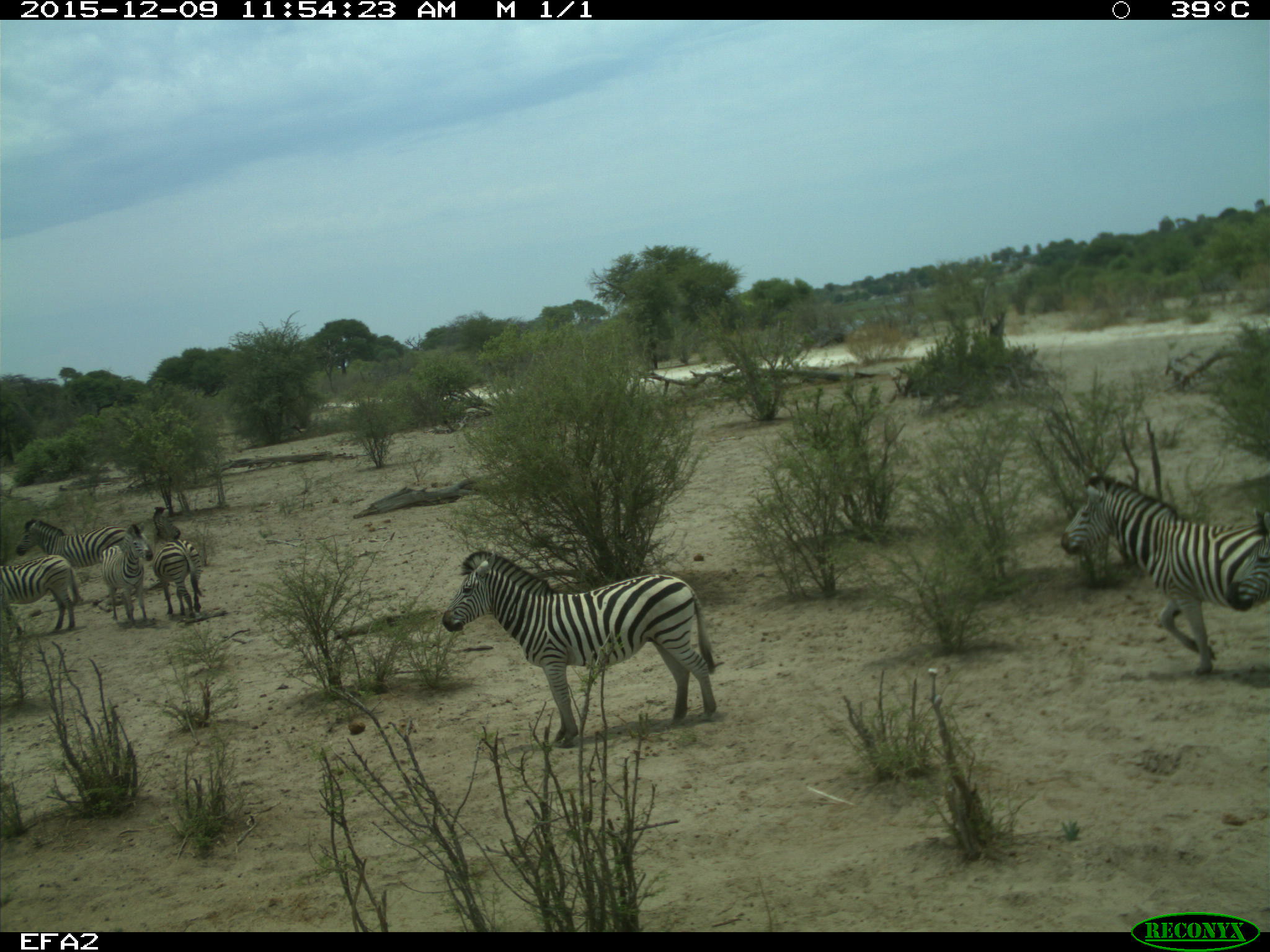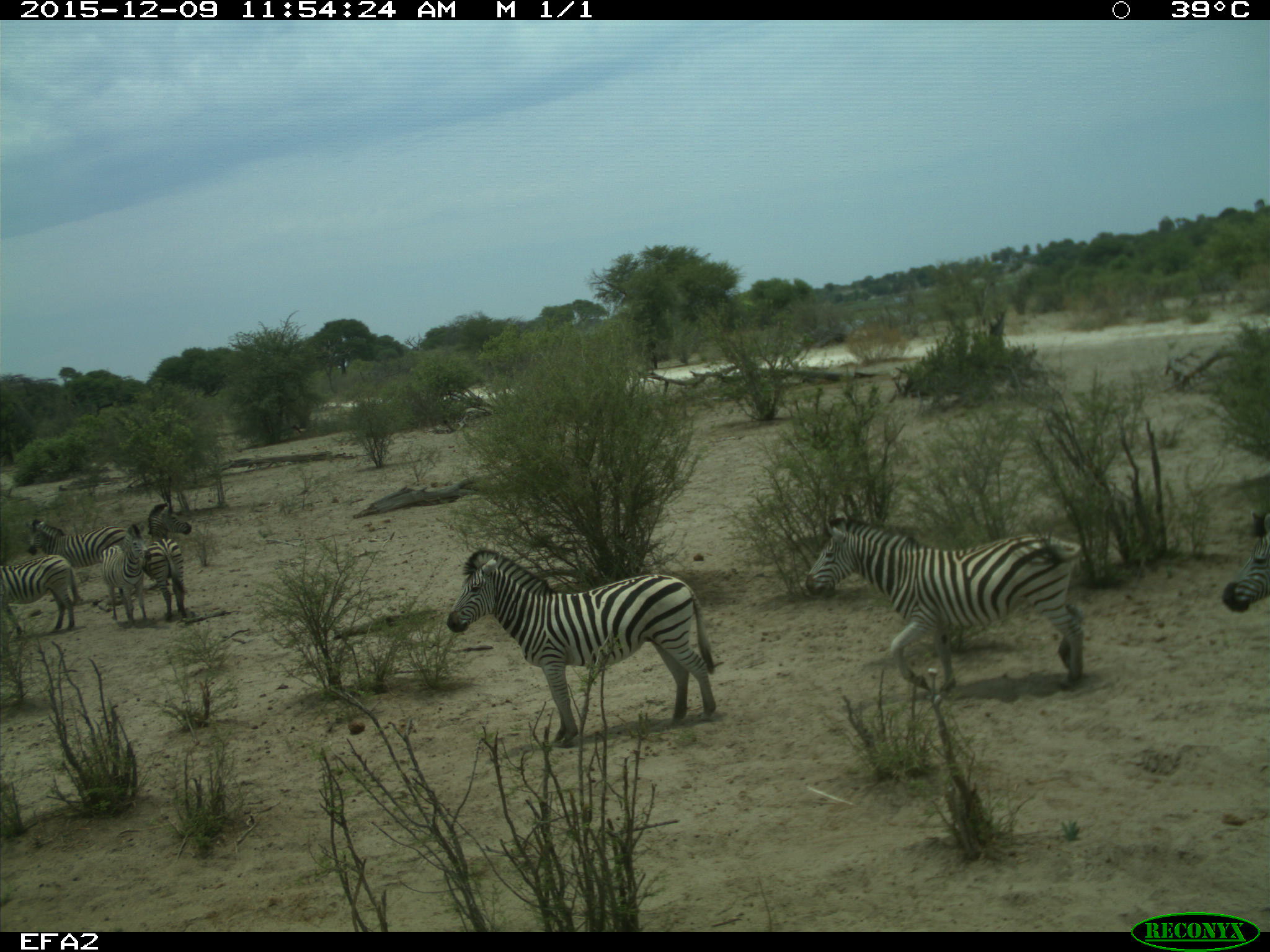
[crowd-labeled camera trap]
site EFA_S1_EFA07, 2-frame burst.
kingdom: Animalia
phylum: Chordata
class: Mammalia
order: Perissodactyla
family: Equidae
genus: Equus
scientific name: Equus quagga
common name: plains zebra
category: zebraplains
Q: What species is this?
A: Zebraplains (plains zebra) (Equus quagga).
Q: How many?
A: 7.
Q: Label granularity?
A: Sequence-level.